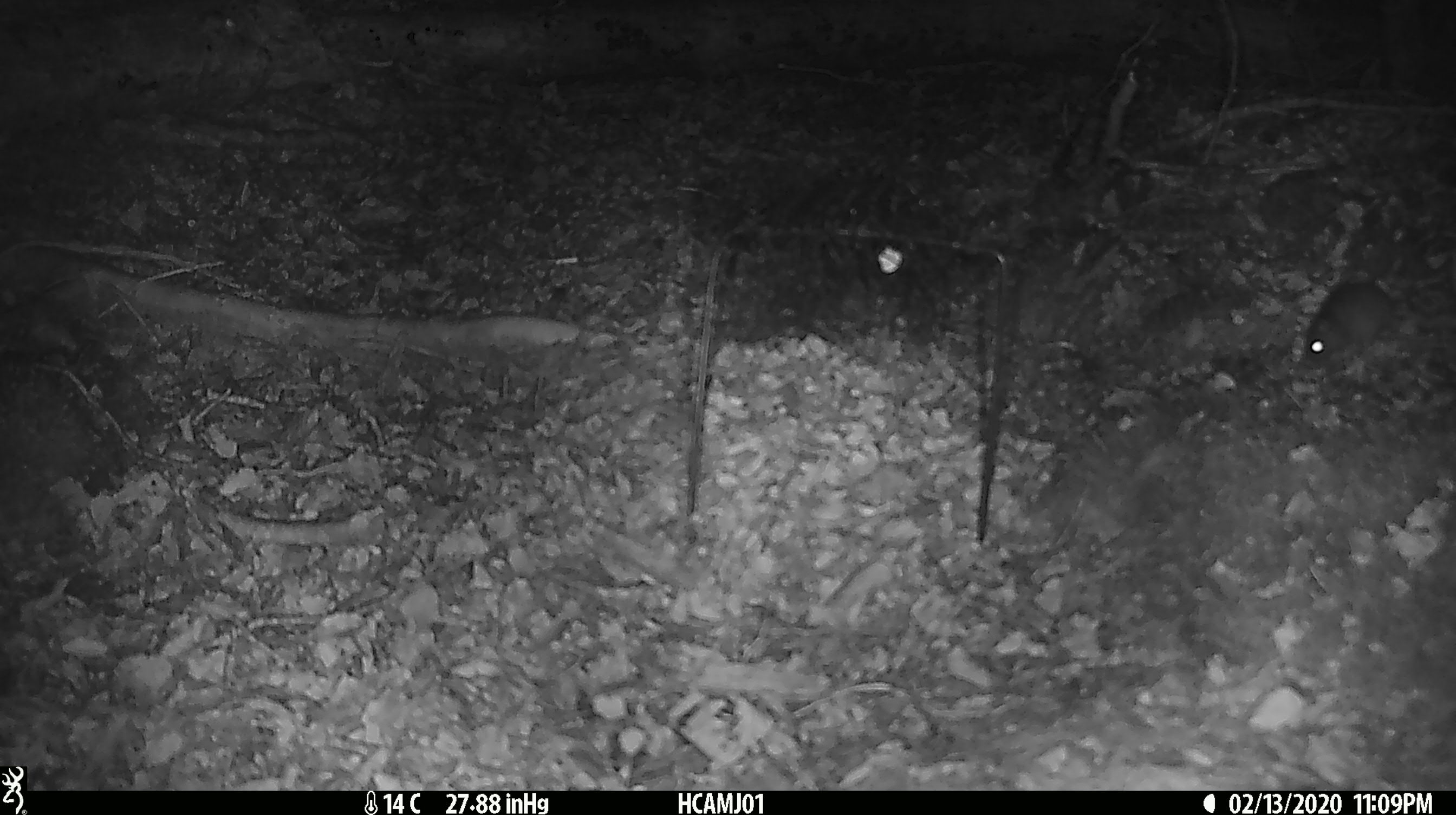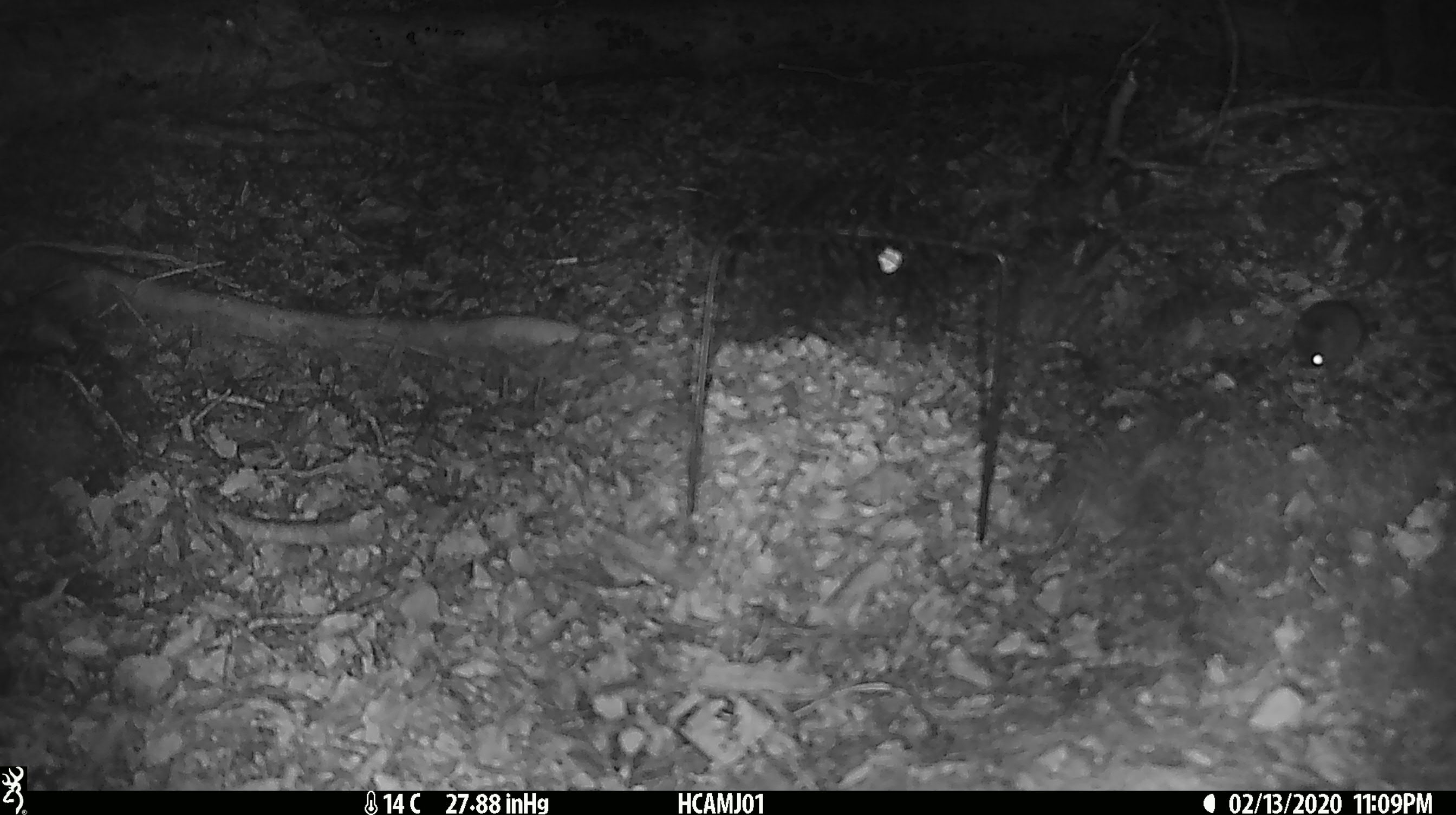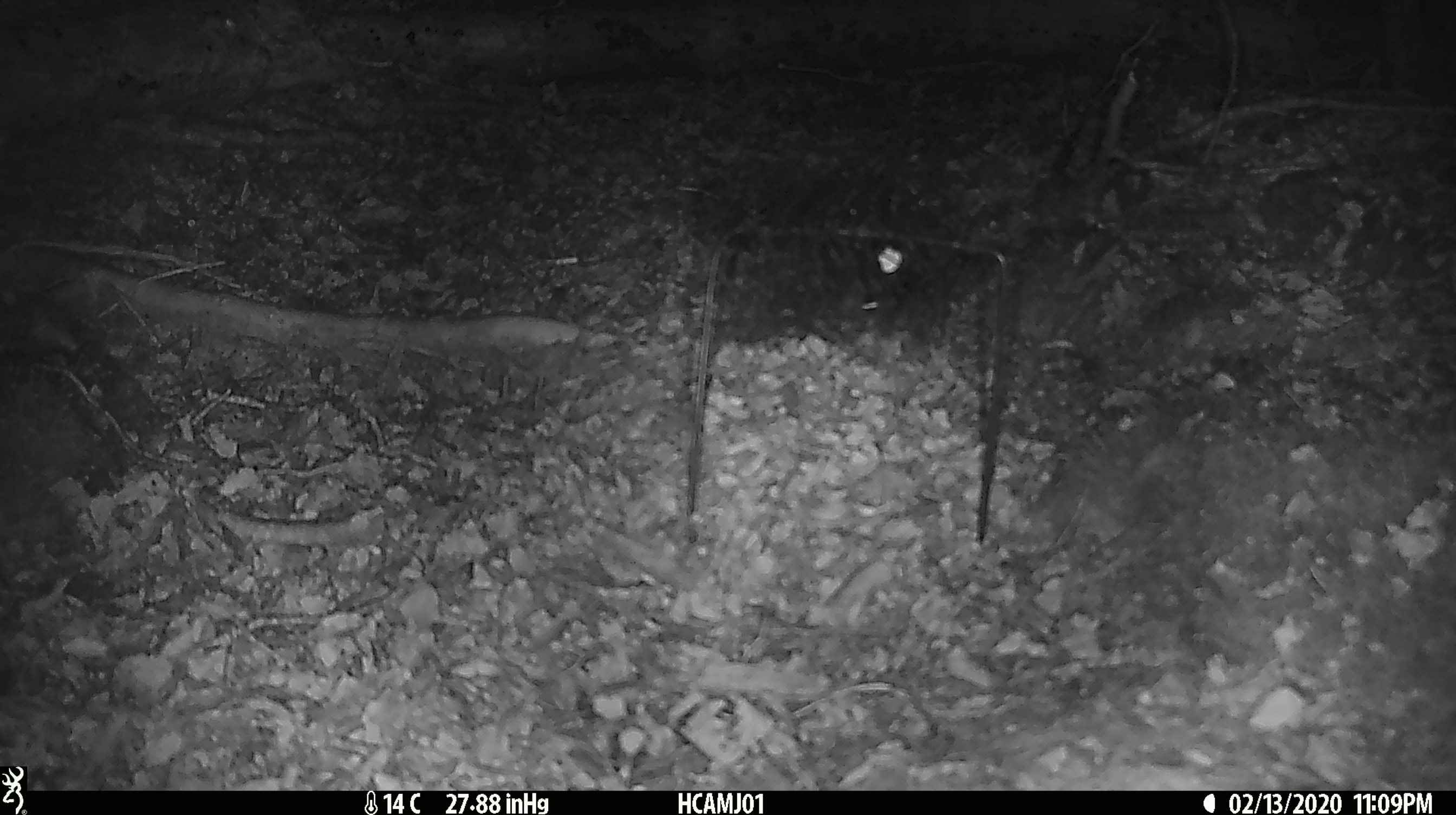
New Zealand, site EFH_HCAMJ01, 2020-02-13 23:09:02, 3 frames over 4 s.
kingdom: Animalia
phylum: Chordata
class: Mammalia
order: Rodentia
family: Muridae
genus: Mus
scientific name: Mus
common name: mouse